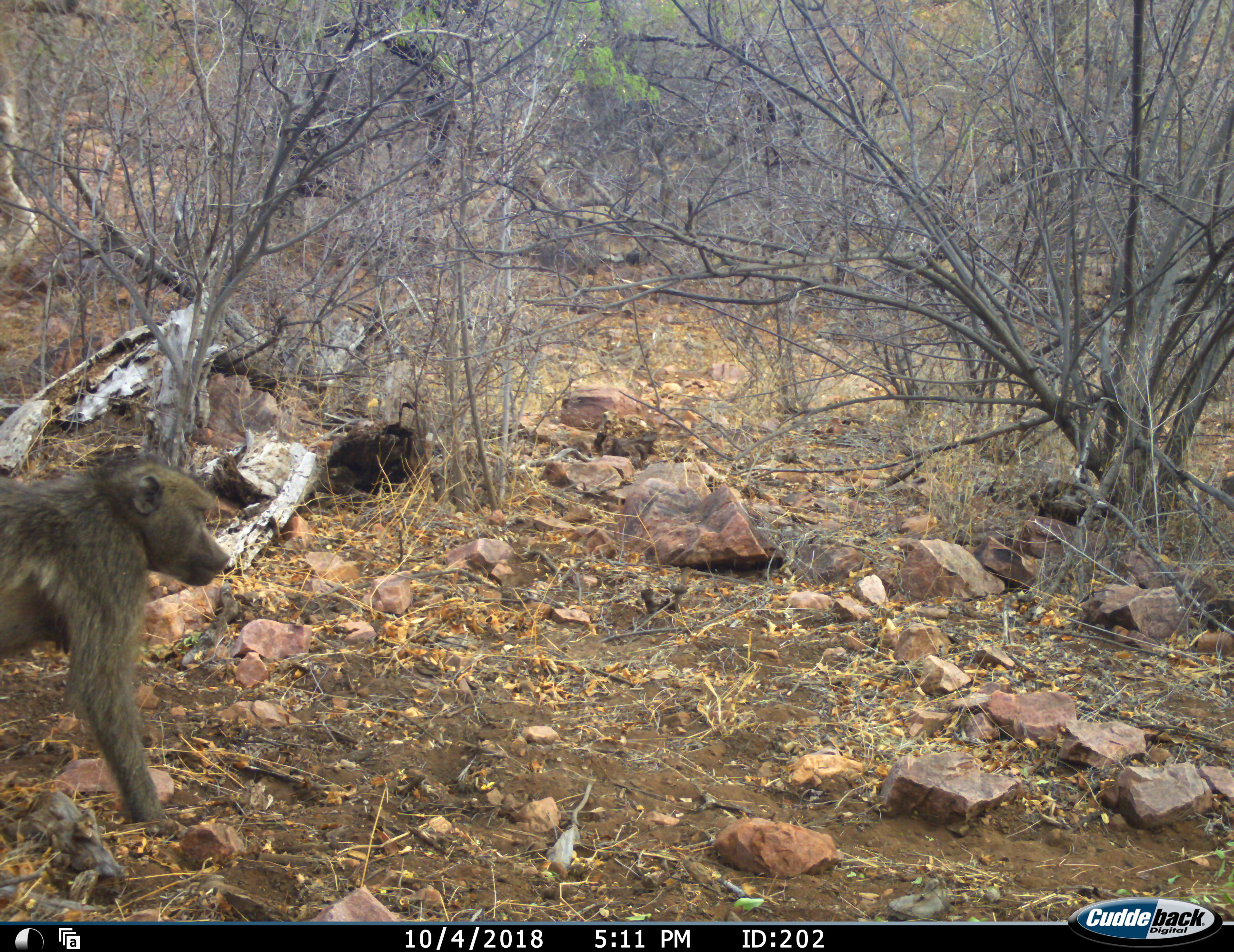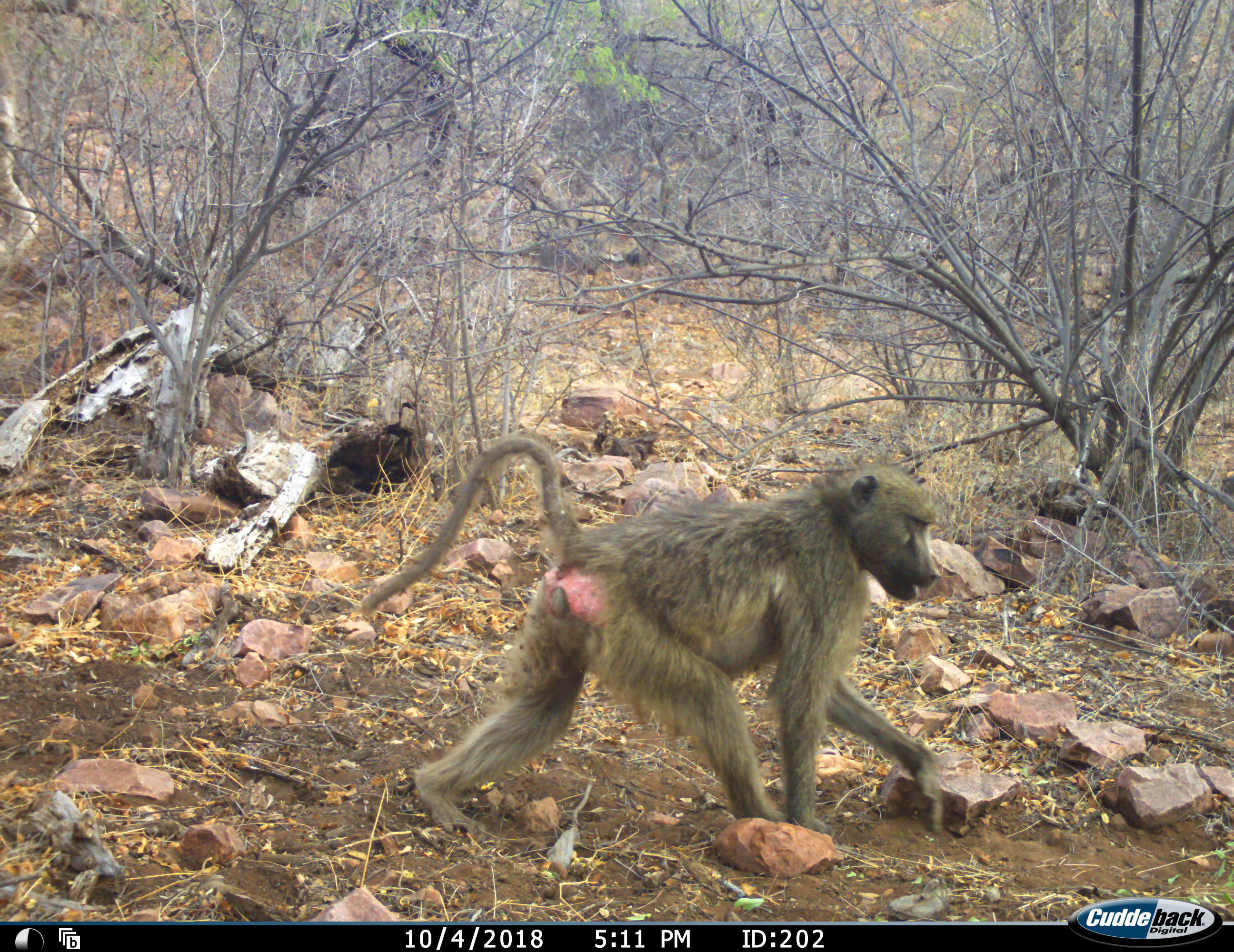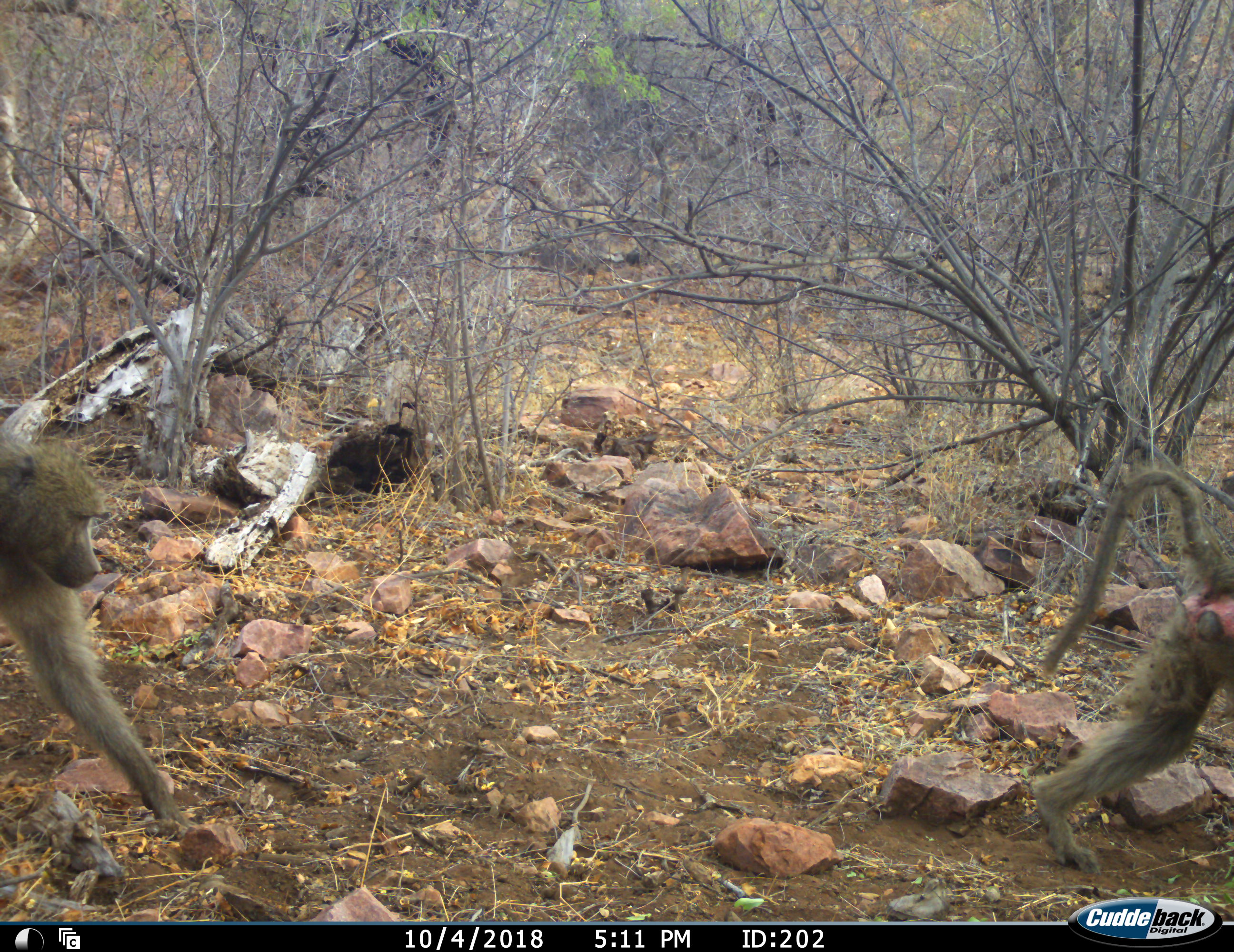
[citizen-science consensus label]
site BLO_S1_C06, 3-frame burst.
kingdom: Animalia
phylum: Chordata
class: Mammalia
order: Primates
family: Cercopithecidae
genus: Papio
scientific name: Papio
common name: baboon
Baboon (Papio), count 2. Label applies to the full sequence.